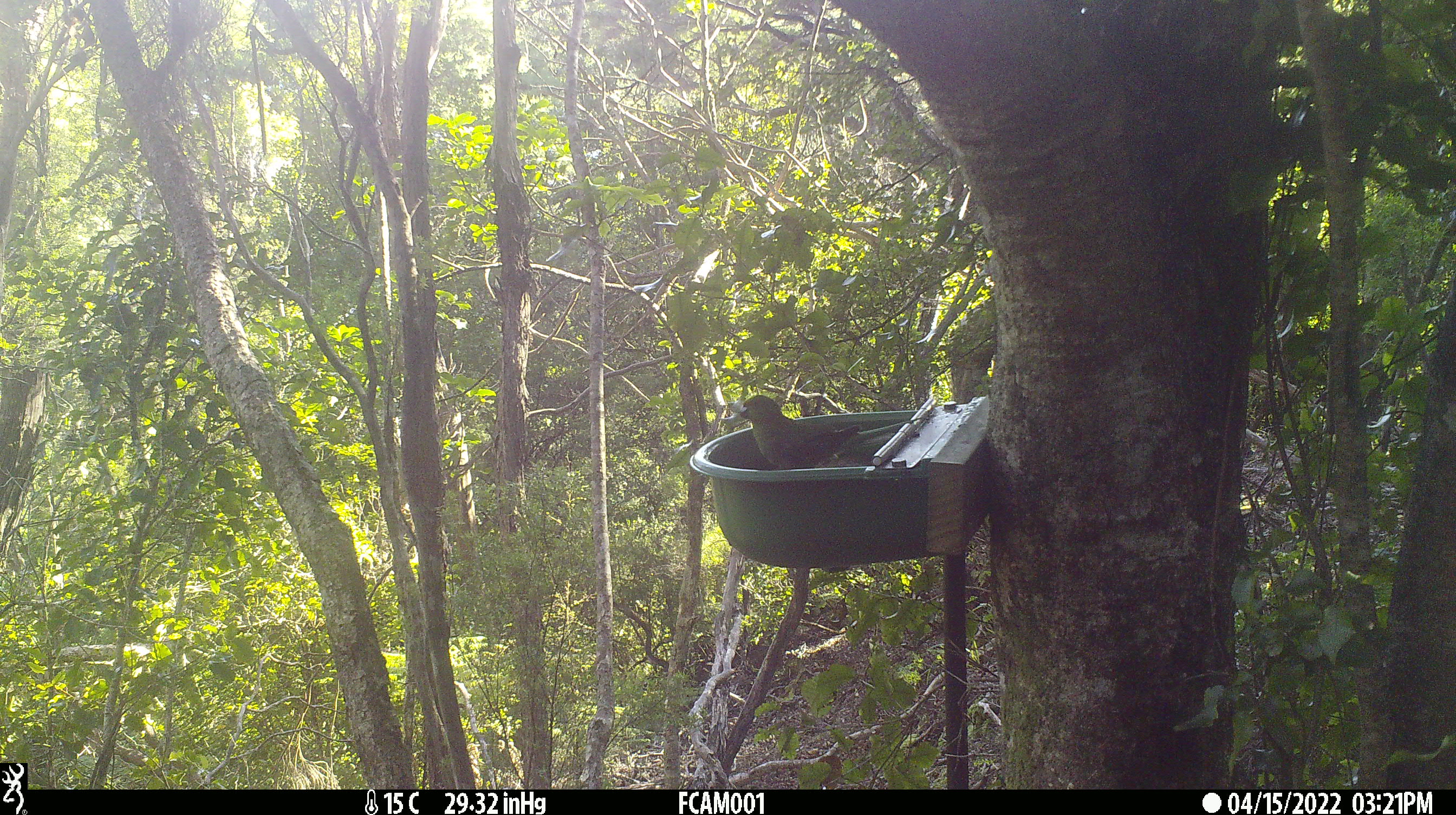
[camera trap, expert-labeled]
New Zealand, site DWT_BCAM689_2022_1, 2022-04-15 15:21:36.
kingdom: Animalia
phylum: Chordata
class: Aves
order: Psittaciformes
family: Psittaculidae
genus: Cyanoramphus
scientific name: Cyanoramphus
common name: parakeet